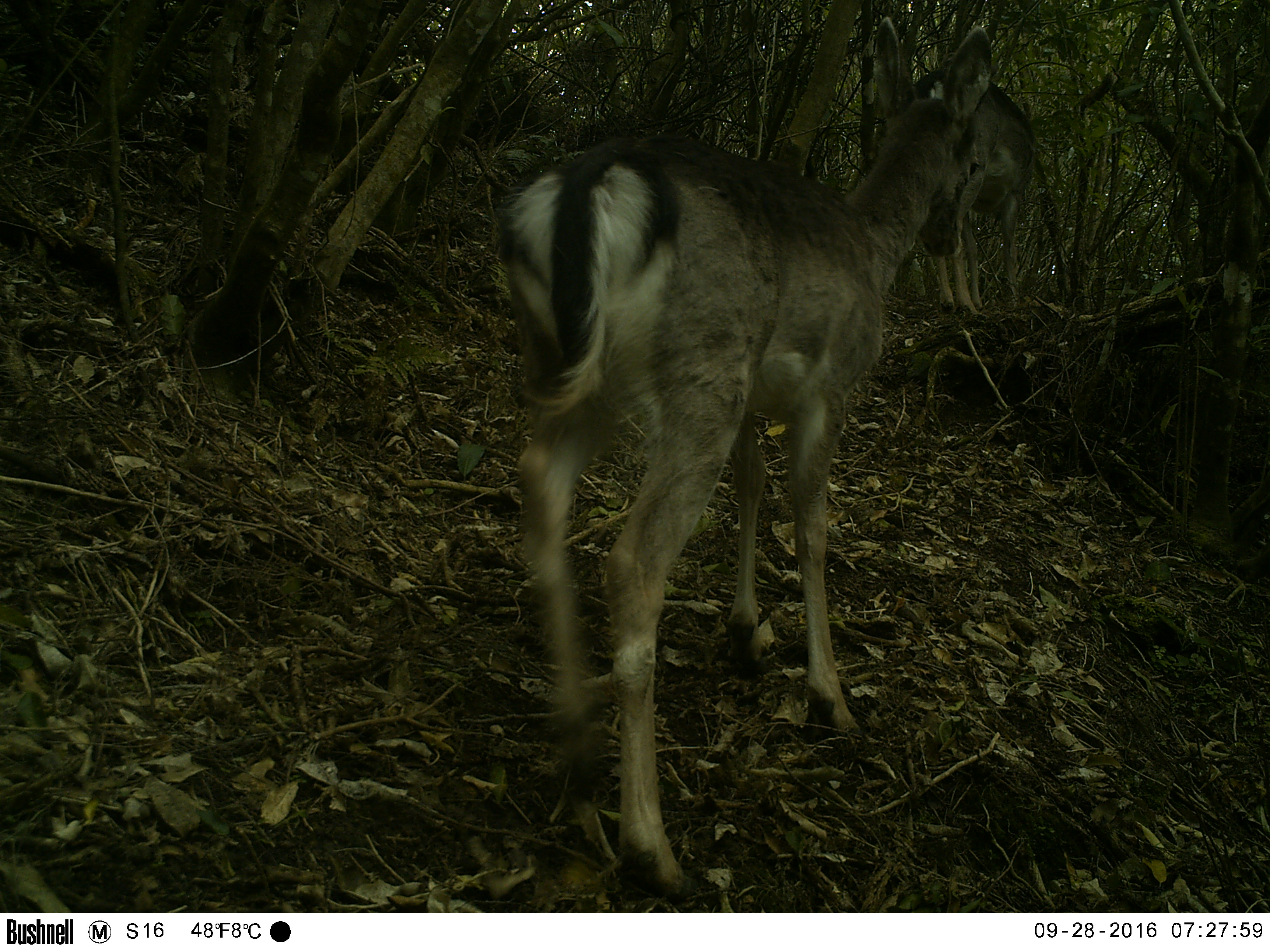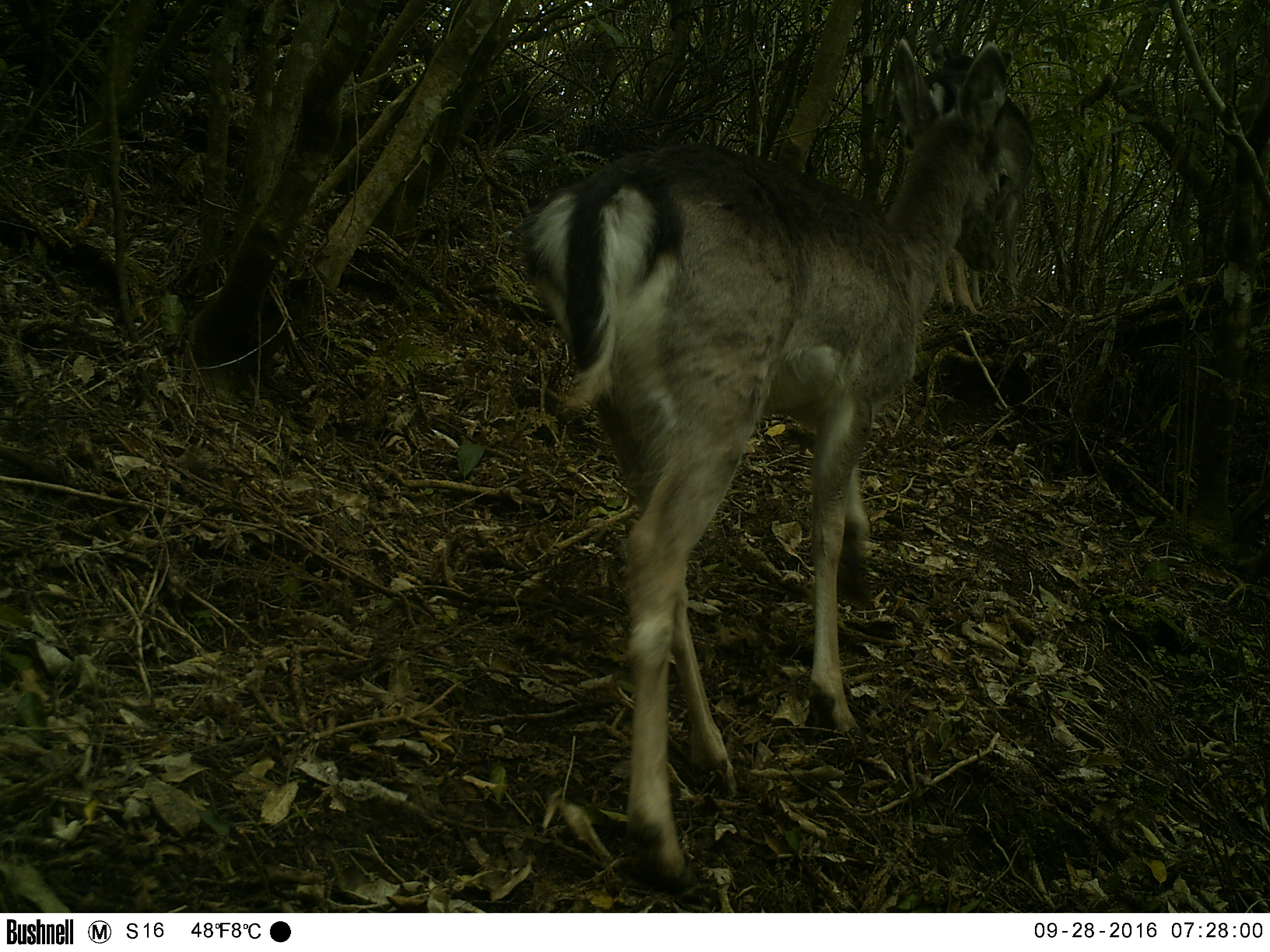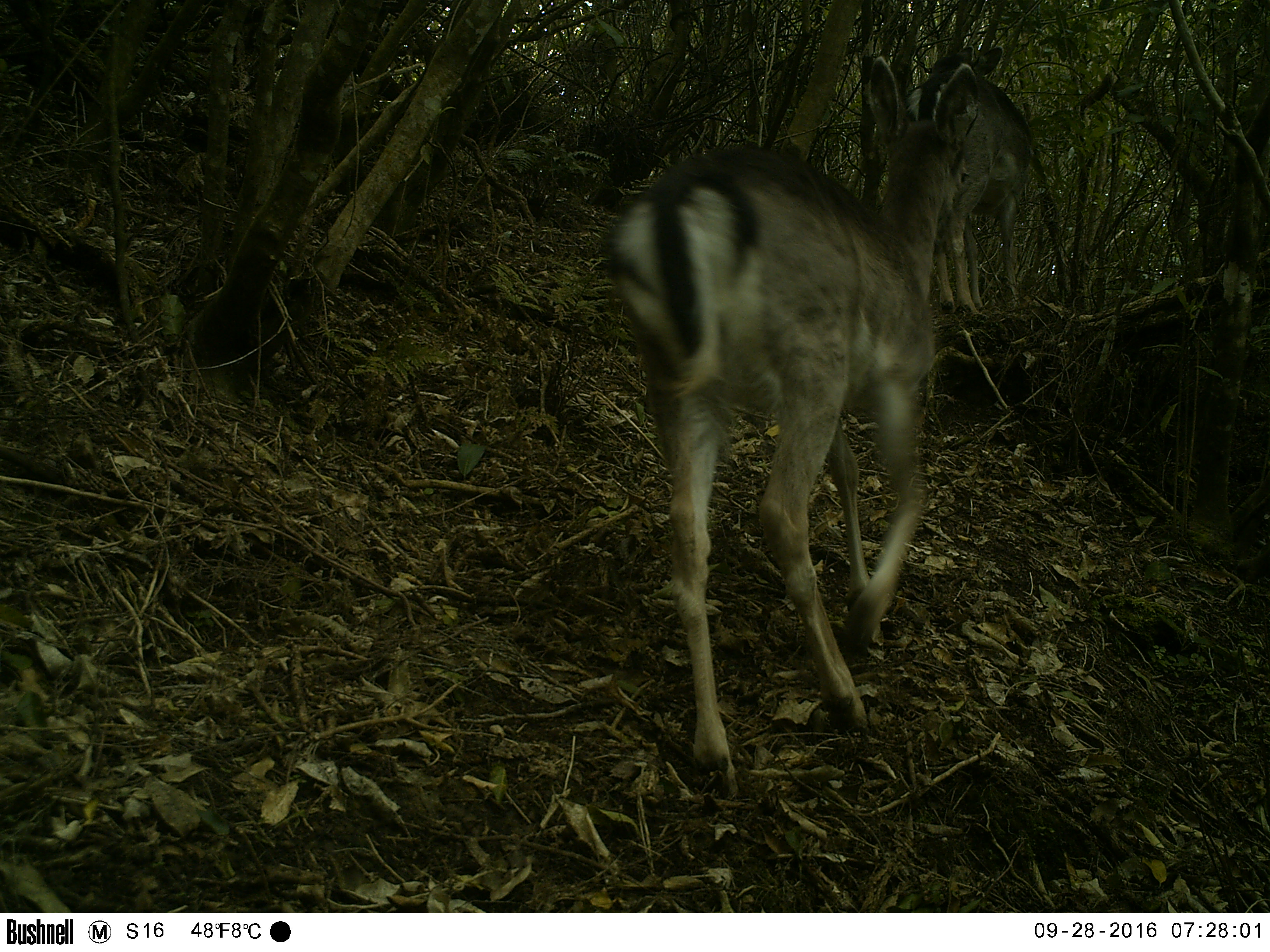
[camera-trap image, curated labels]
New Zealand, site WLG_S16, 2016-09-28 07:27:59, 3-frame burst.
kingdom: Animalia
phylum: Chordata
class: Mammalia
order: Artiodactyla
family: Cervidae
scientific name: Cervidae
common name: deer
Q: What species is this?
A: Deer (Cervidae).